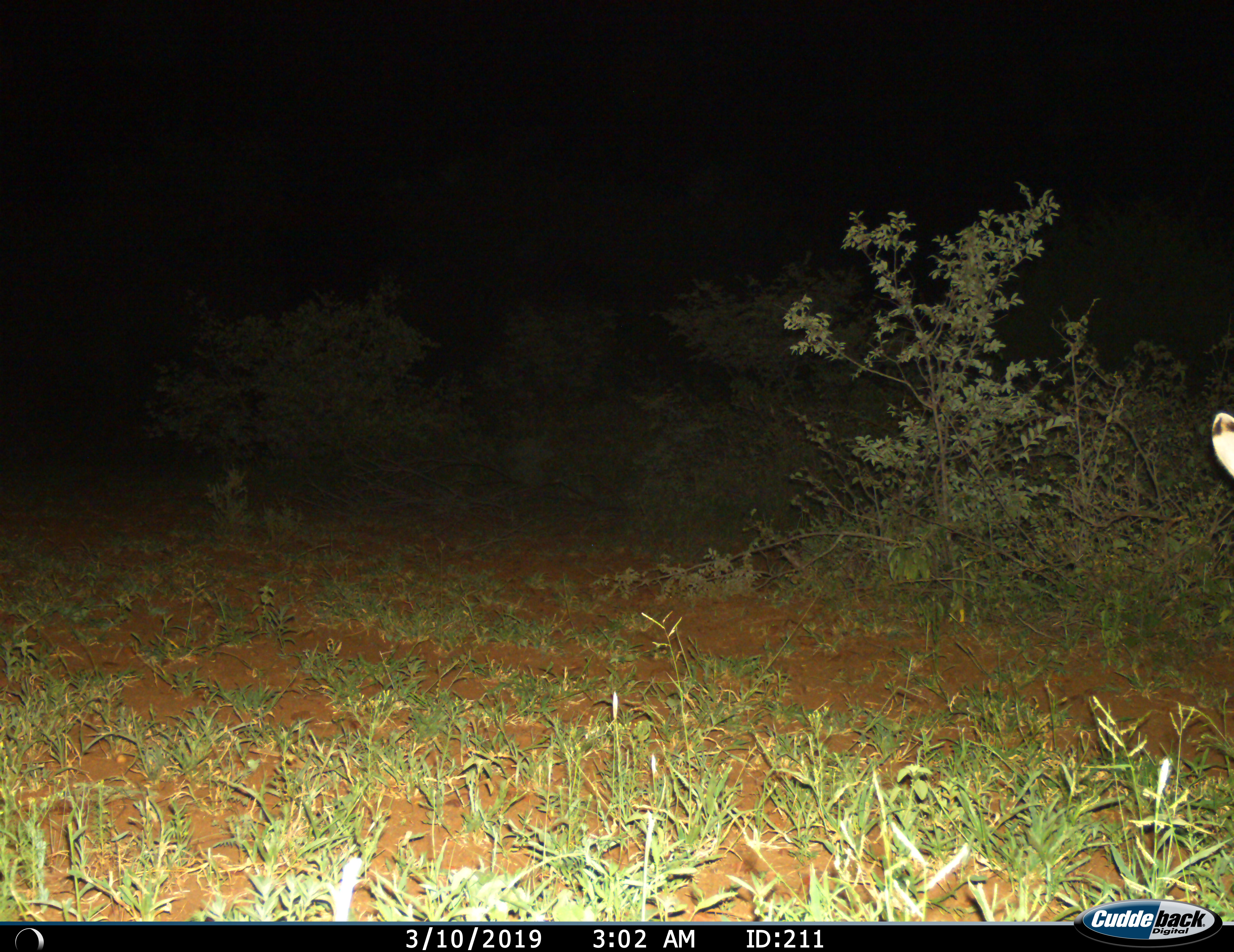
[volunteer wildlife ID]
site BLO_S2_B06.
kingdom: Animalia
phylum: Chordata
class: Mammalia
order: Artiodactyla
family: Bovidae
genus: Aepyceros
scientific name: Aepyceros melampus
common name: impala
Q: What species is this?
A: Impala (Aepyceros melampus).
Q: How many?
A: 1.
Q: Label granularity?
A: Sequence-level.